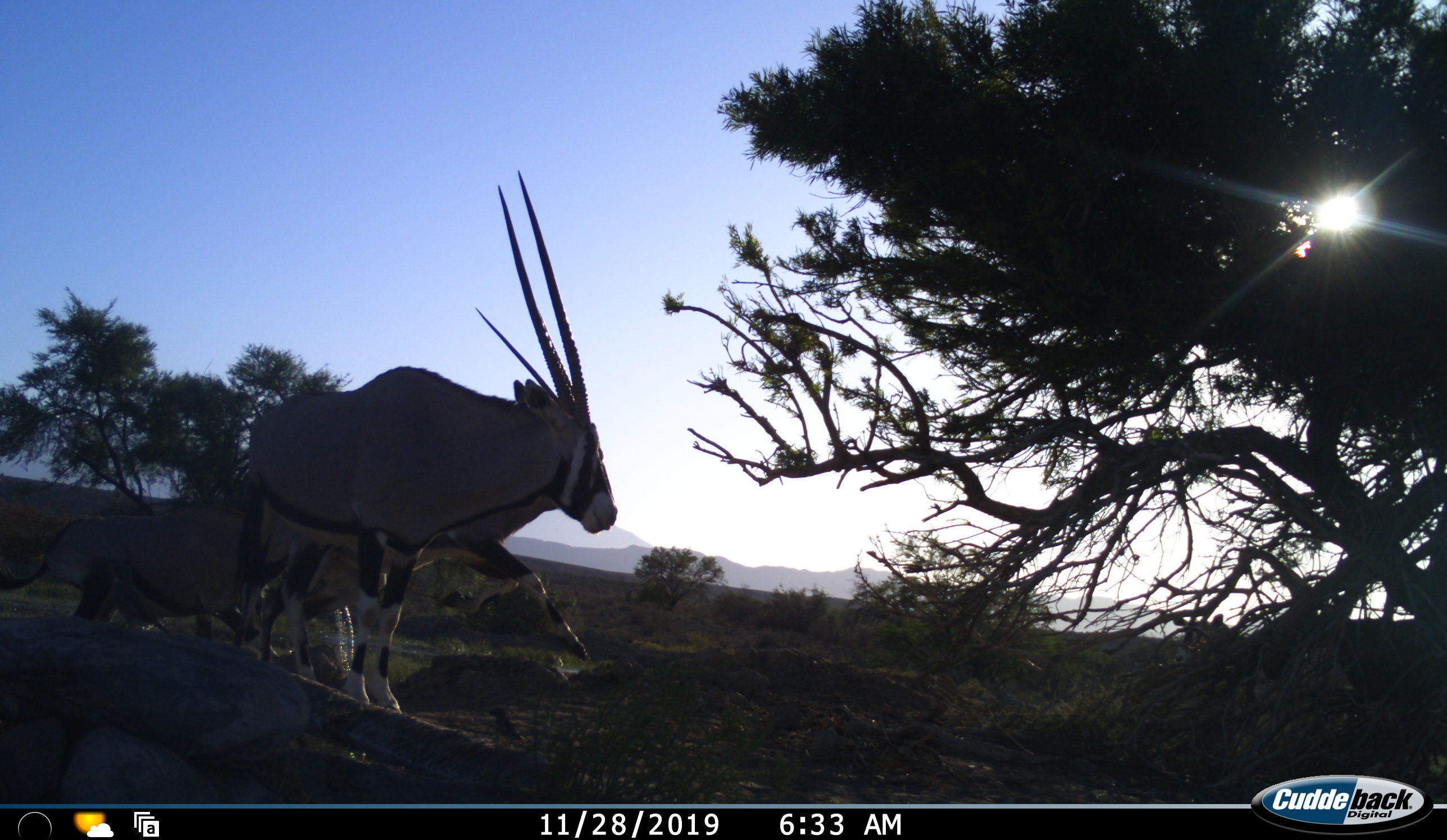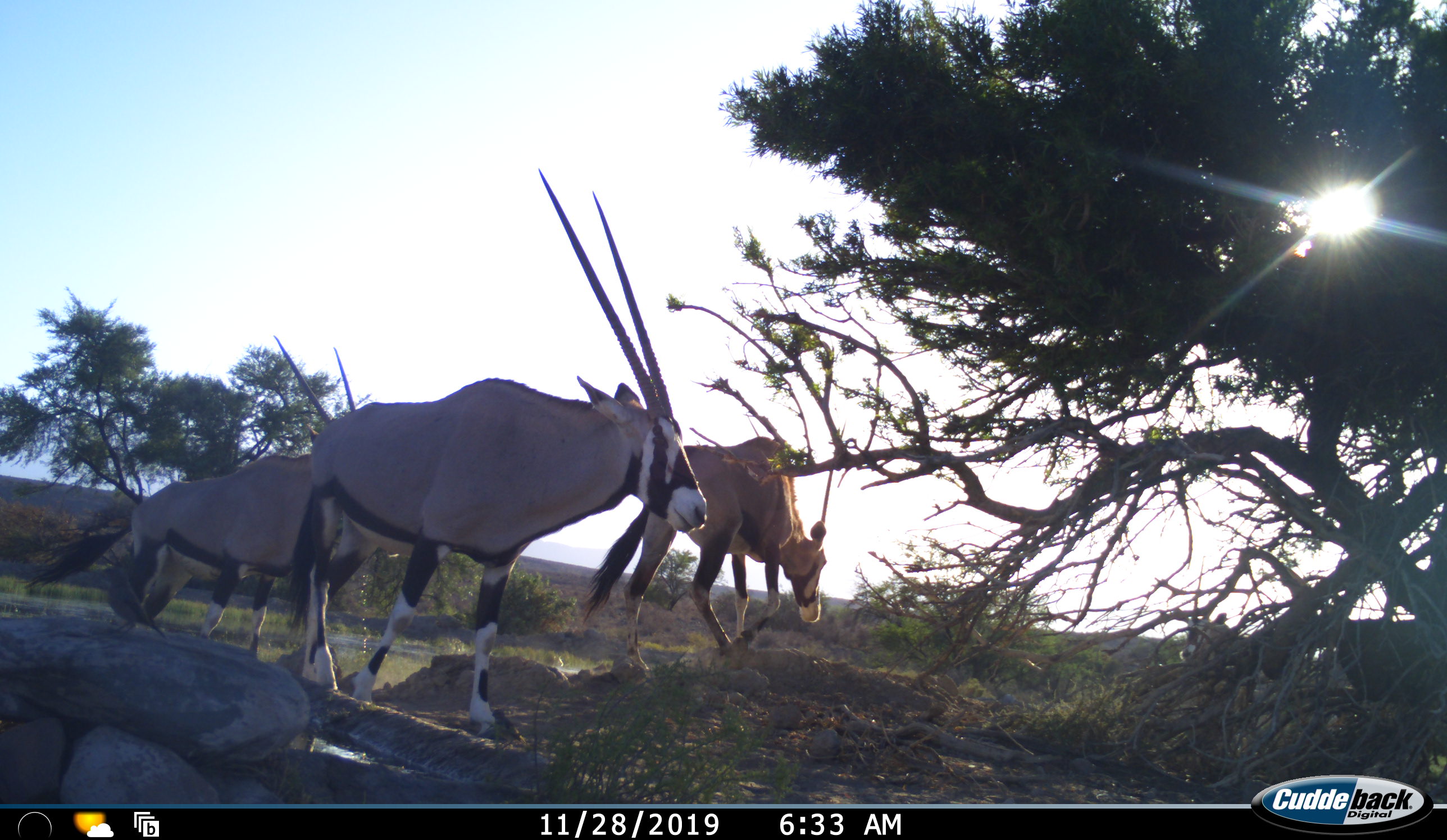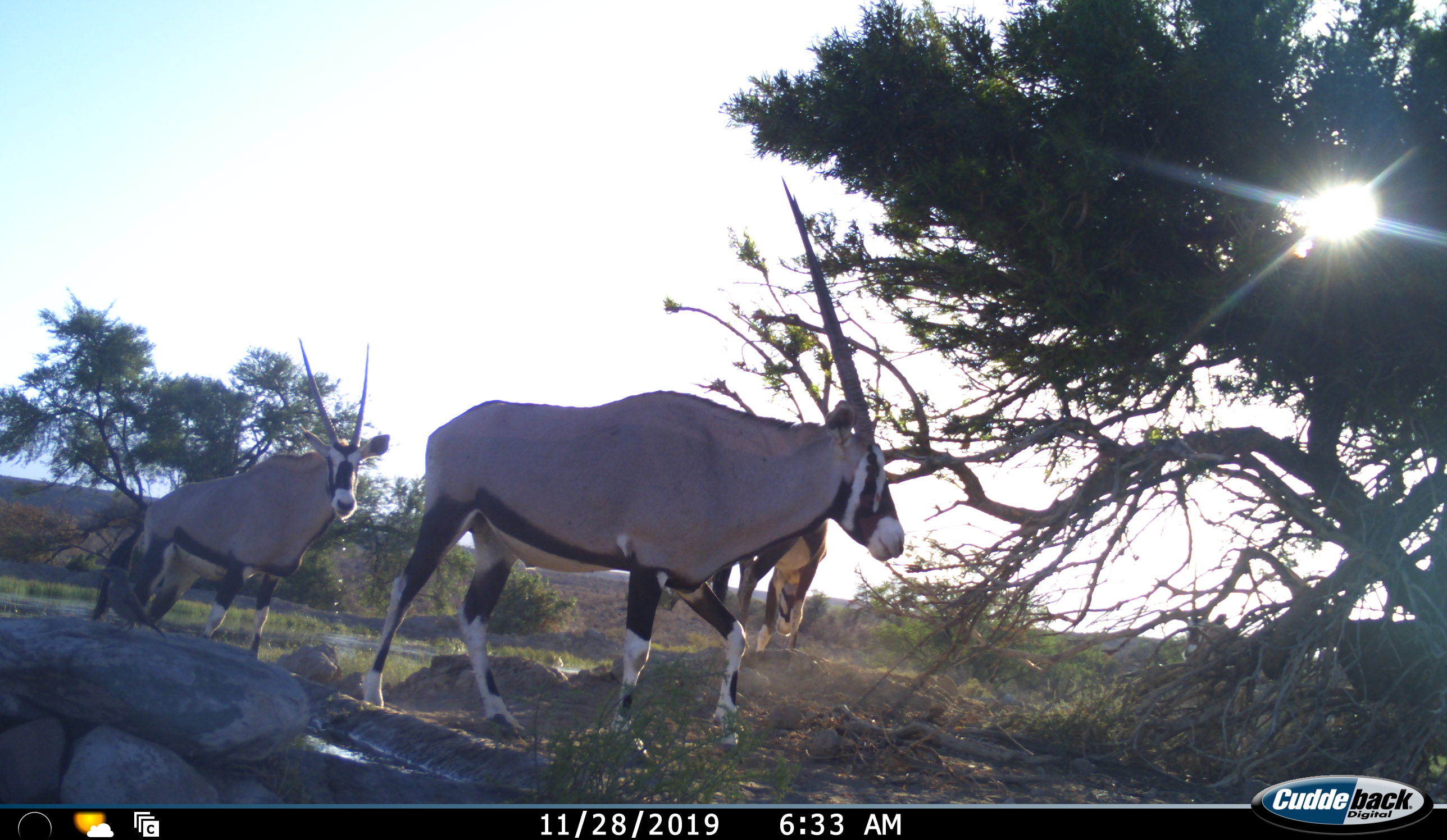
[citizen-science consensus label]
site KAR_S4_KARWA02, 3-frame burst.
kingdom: Animalia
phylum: Chordata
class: Mammalia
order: Artiodactyla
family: Bovidae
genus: Oryx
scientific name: Oryx gazella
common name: gemsbok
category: oryx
Oryx (gemsbok) (Oryx gazella), count 3. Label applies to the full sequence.